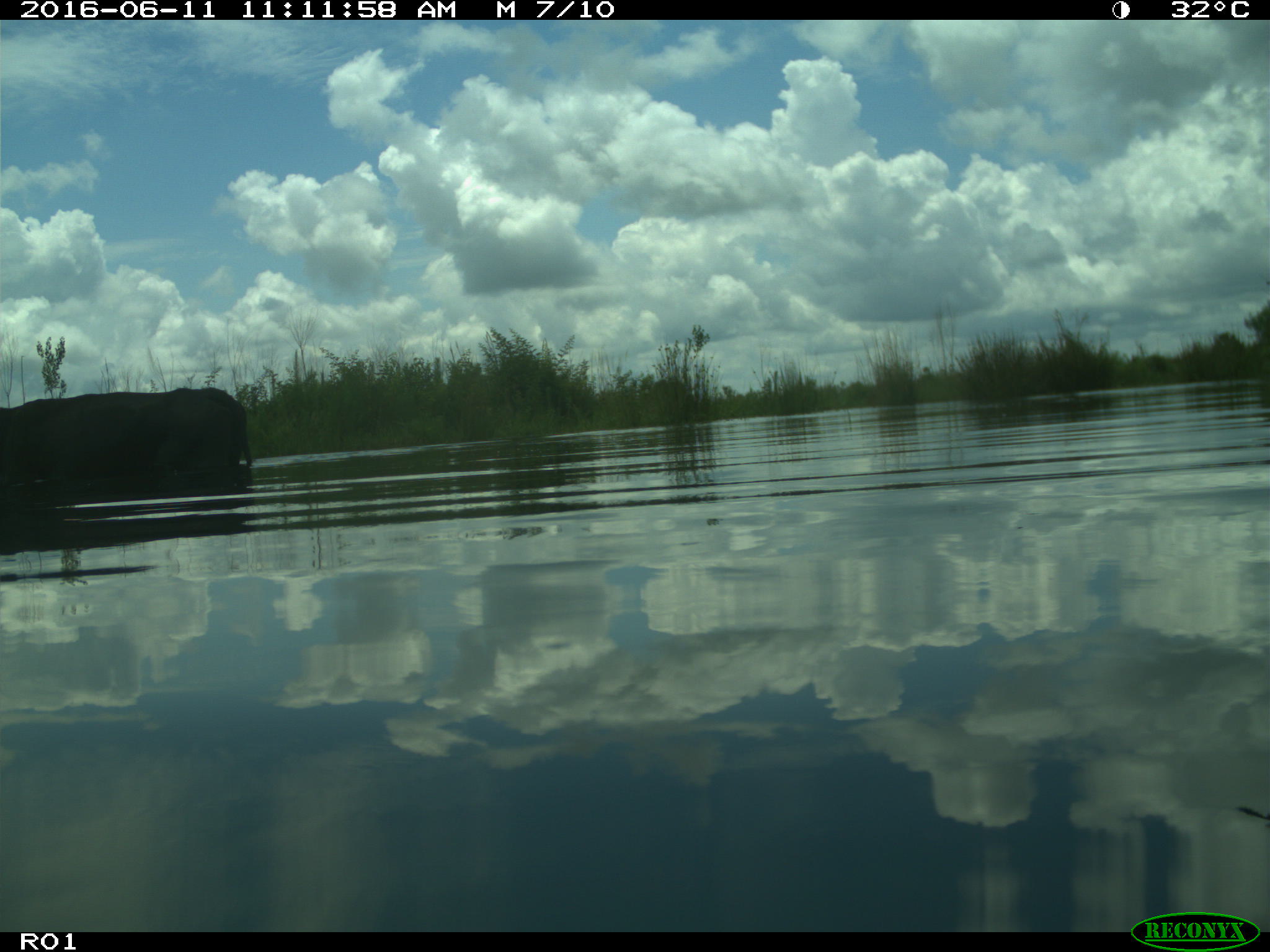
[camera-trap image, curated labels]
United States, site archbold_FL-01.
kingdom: Animalia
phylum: Chordata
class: Mammalia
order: Artiodactyla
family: Bovidae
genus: Bos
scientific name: Bos taurus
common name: domestic cow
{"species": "Bos taurus (domestic cow)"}